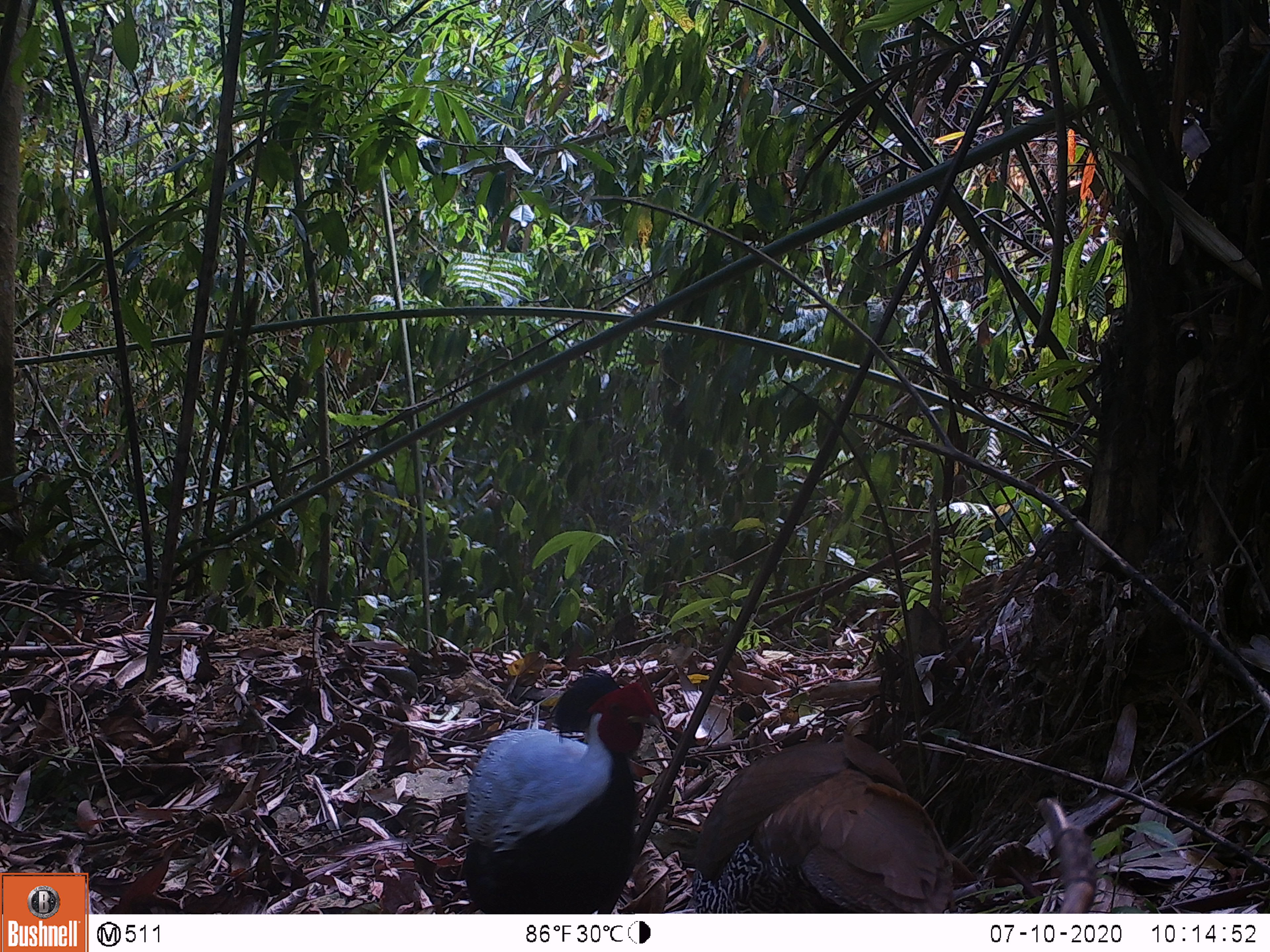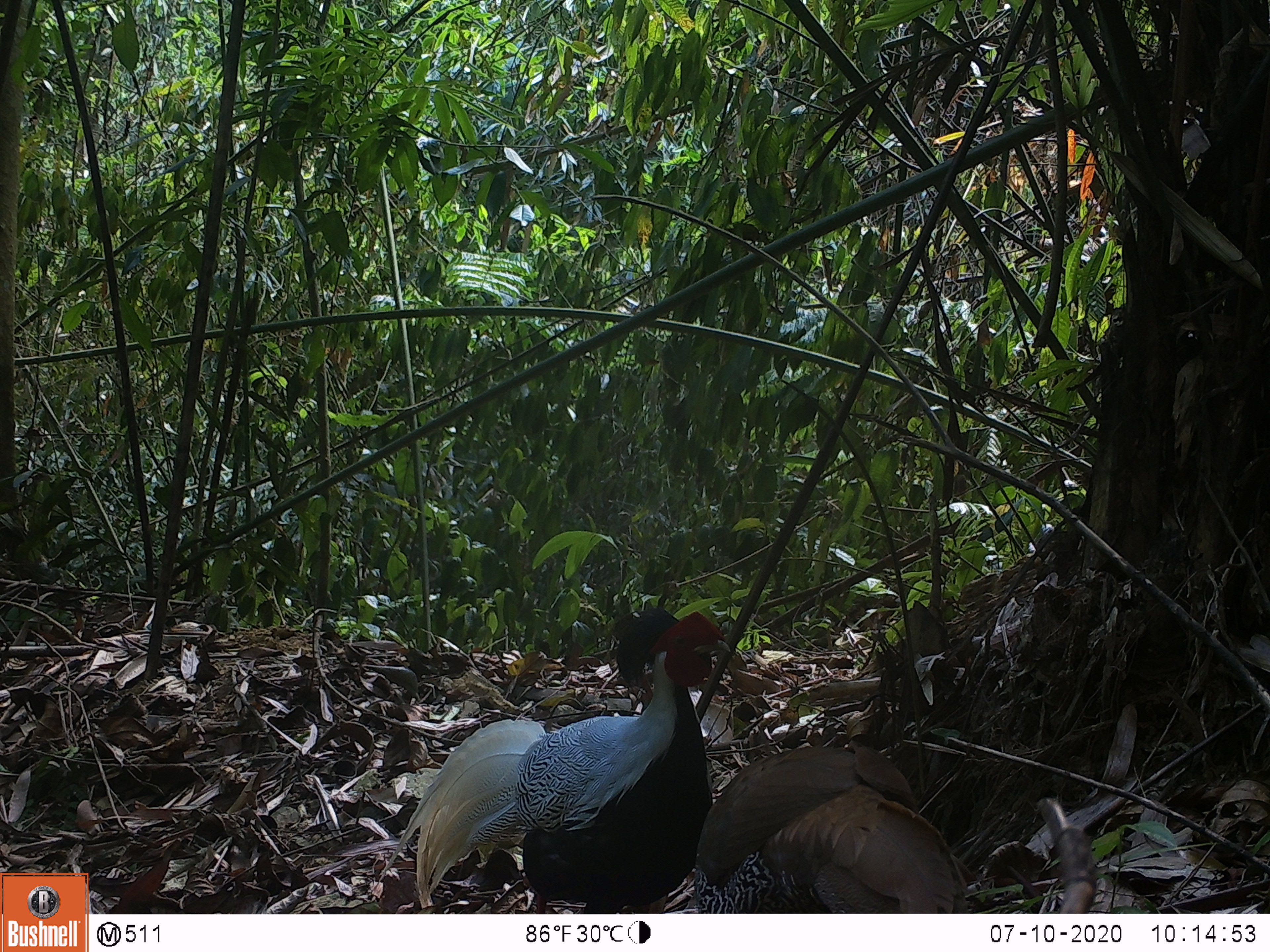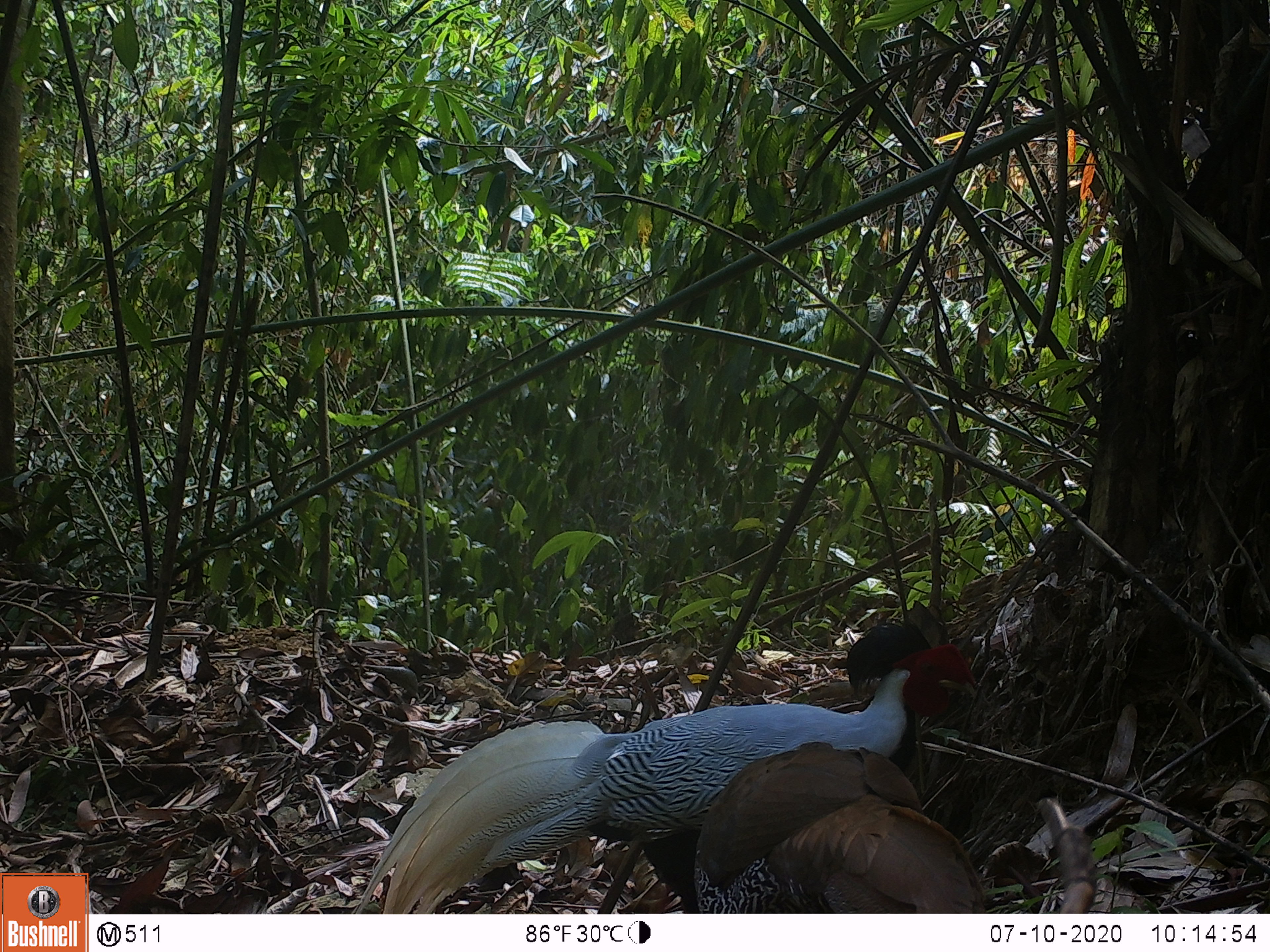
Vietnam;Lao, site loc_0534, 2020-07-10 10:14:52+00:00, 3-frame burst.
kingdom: Animalia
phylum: Chordata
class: Aves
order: Galliformes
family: Phasianidae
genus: Lophura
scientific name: Lophura nycthemera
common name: silver pheasant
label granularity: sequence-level